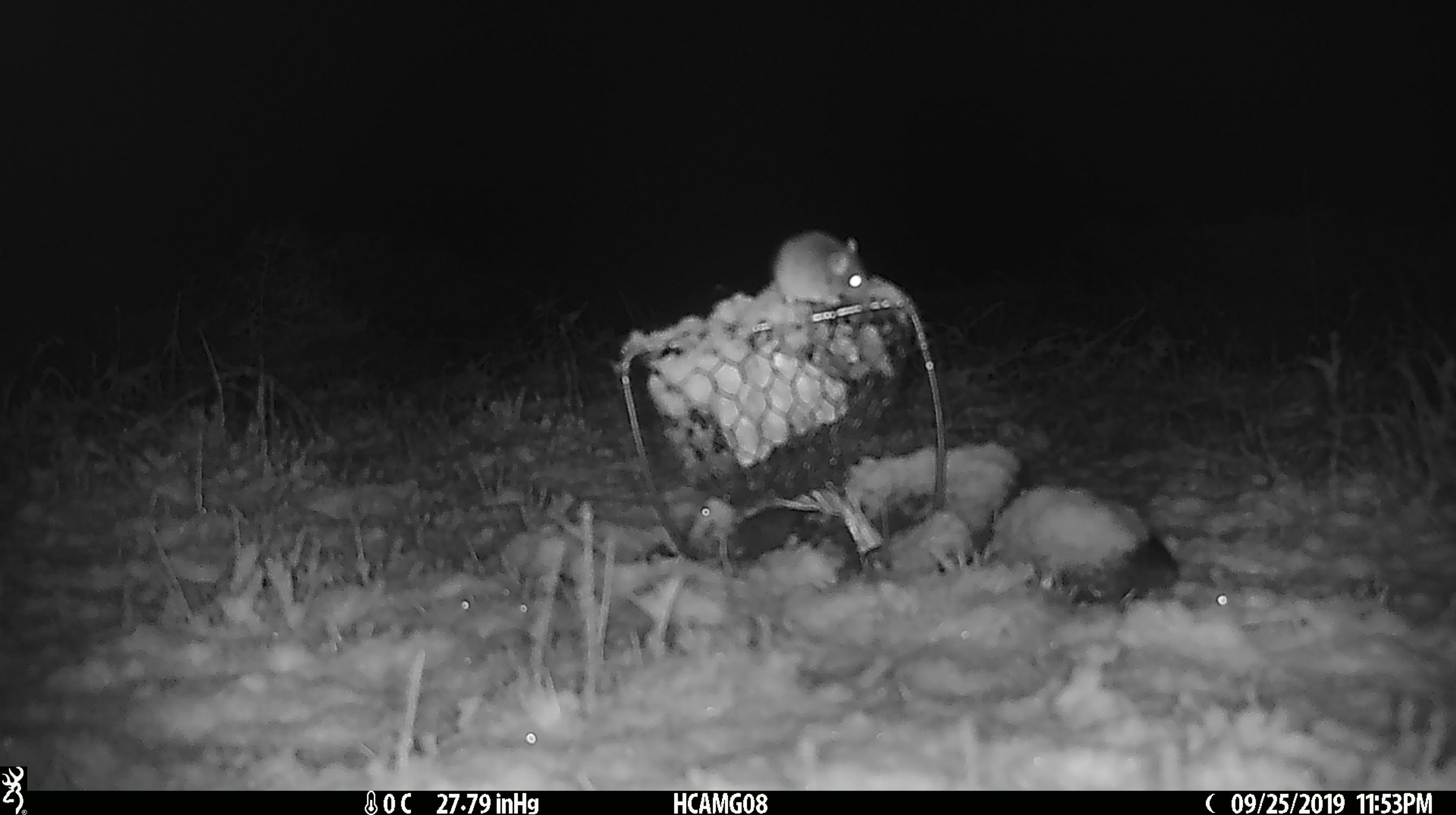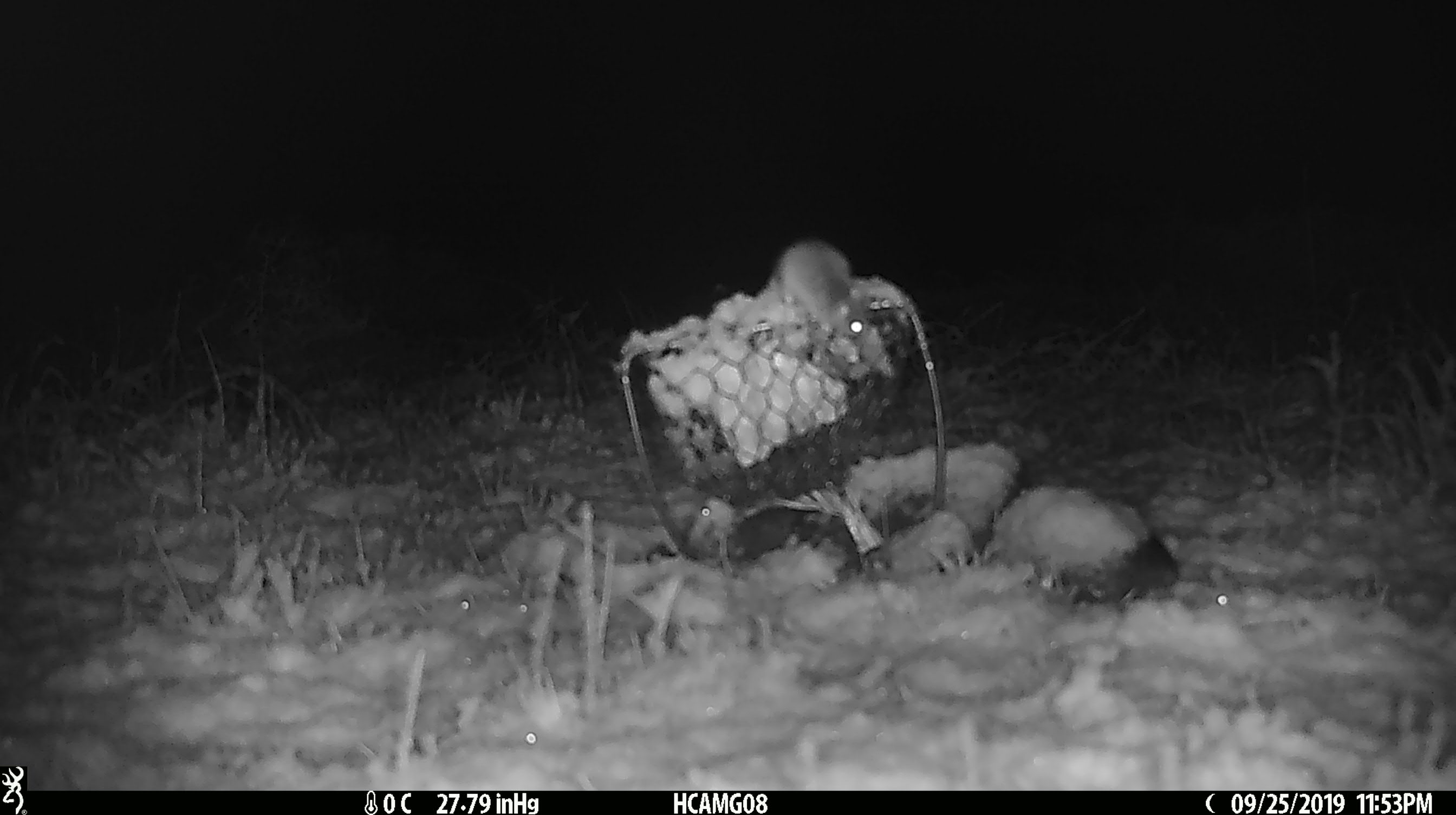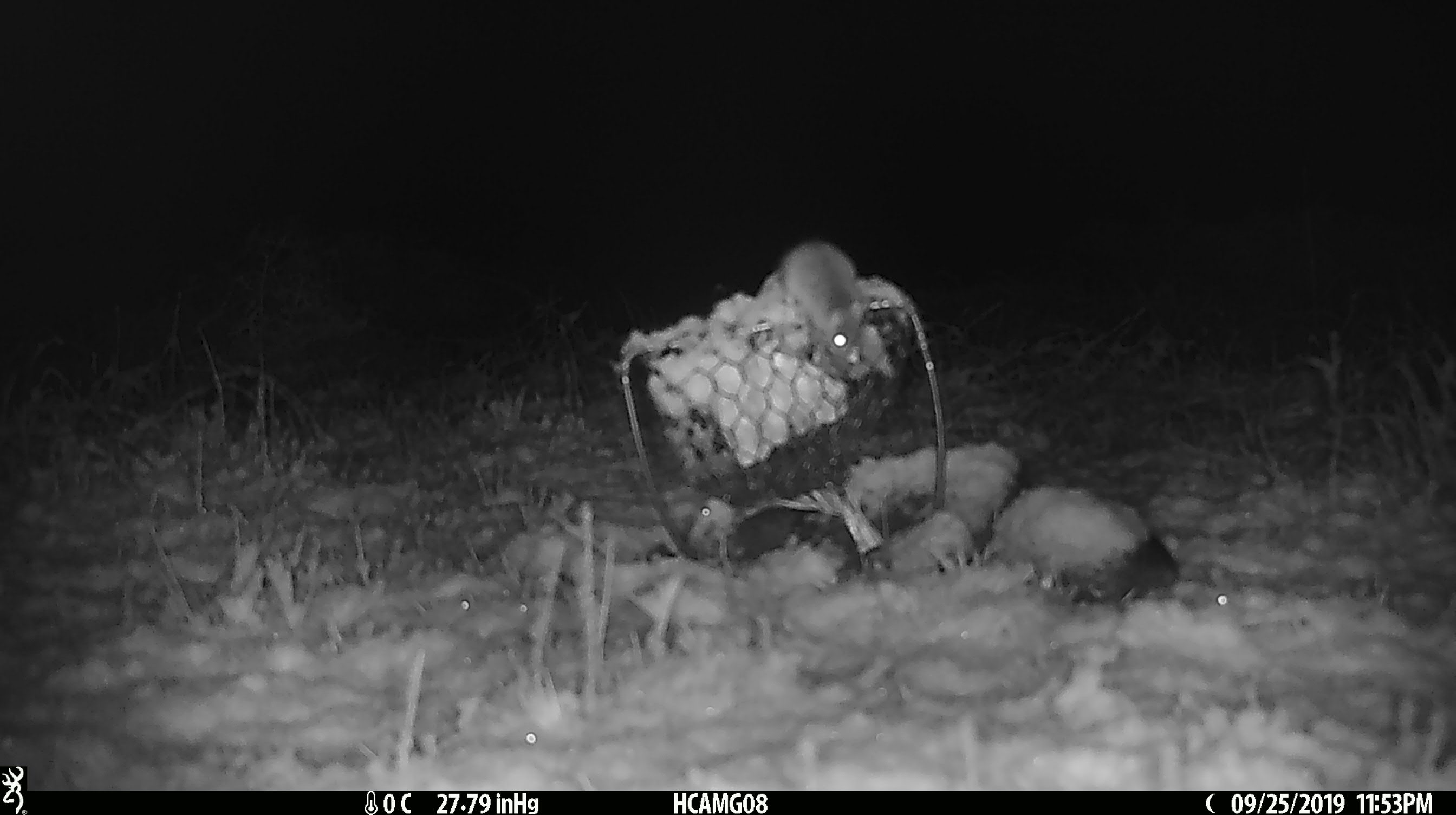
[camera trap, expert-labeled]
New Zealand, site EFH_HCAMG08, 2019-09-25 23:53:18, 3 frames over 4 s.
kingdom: Animalia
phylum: Chordata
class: Mammalia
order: Rodentia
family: Muridae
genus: Mus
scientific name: Mus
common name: mouse